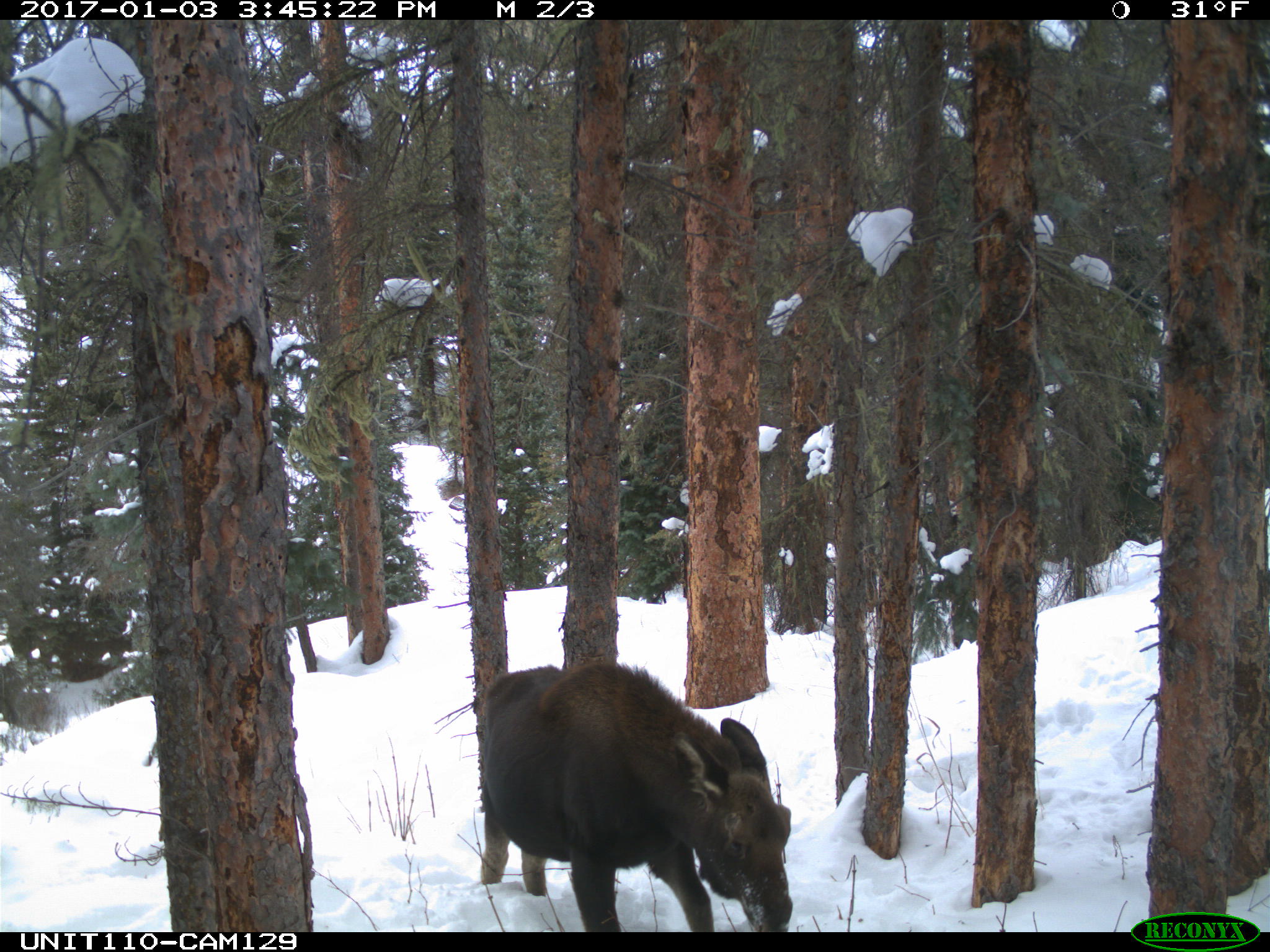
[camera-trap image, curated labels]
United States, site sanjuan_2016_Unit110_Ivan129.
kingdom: Animalia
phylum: Chordata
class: Mammalia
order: Artiodactyla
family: Cervidae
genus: Alces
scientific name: Alces alces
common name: moose